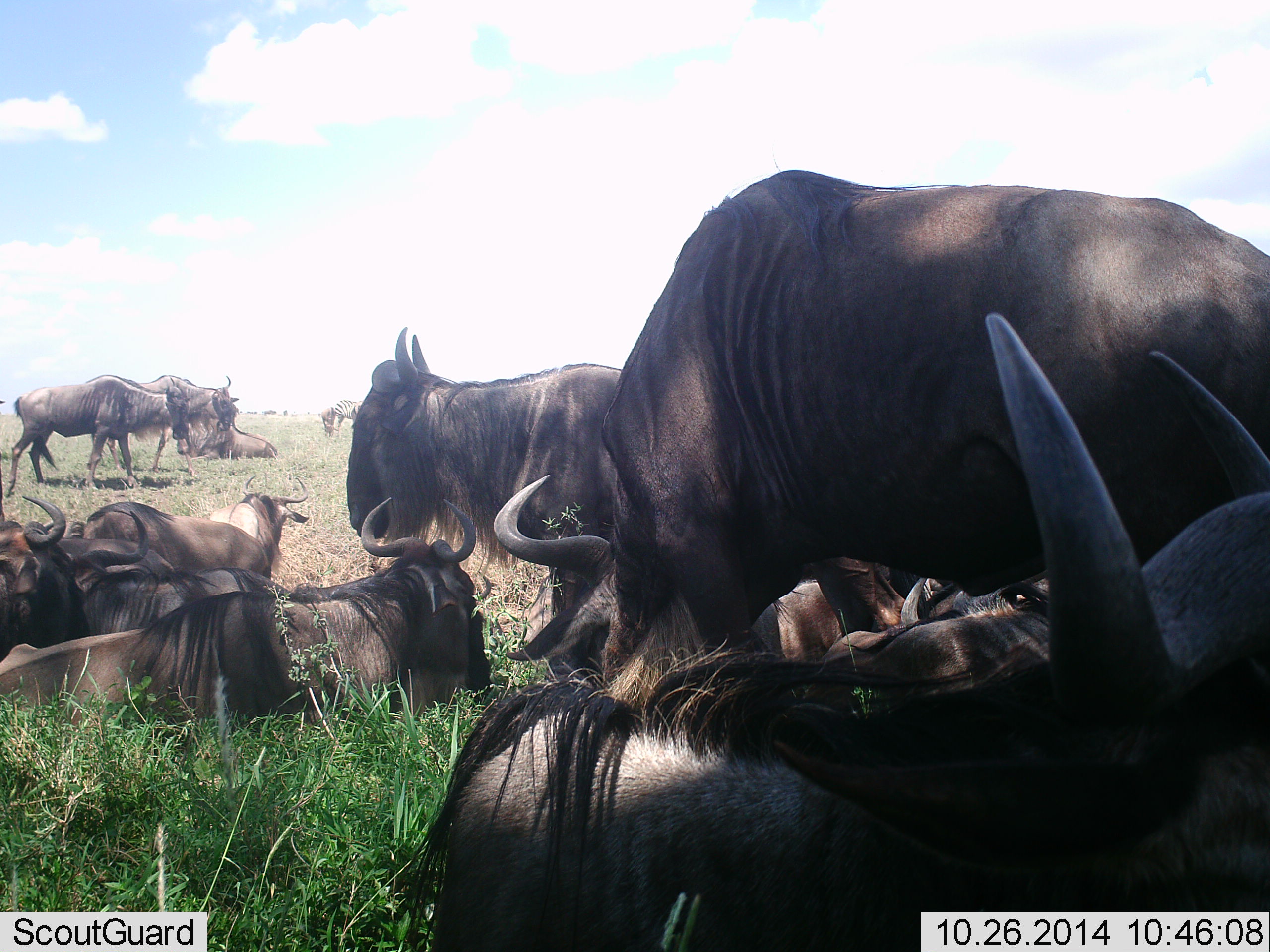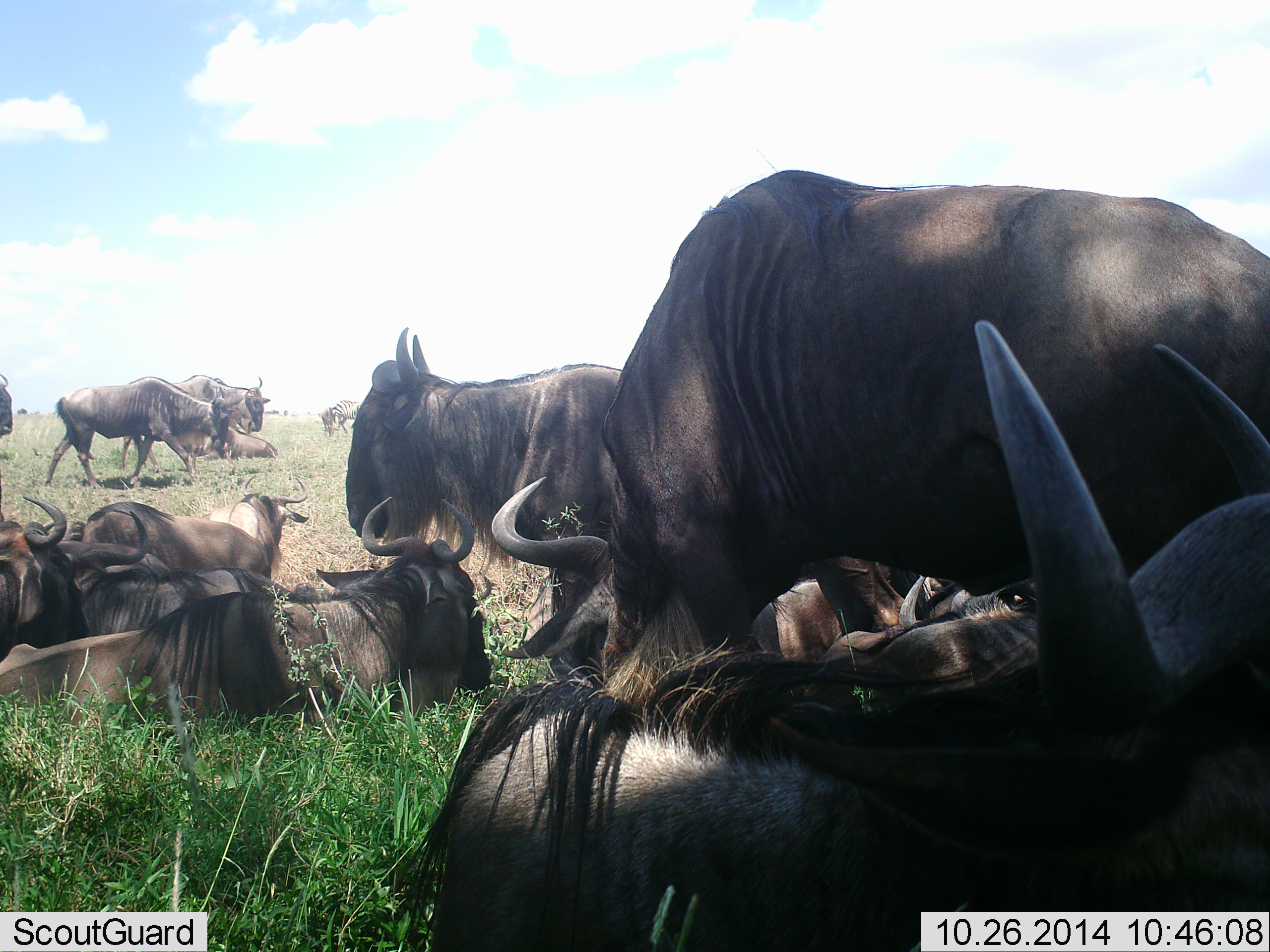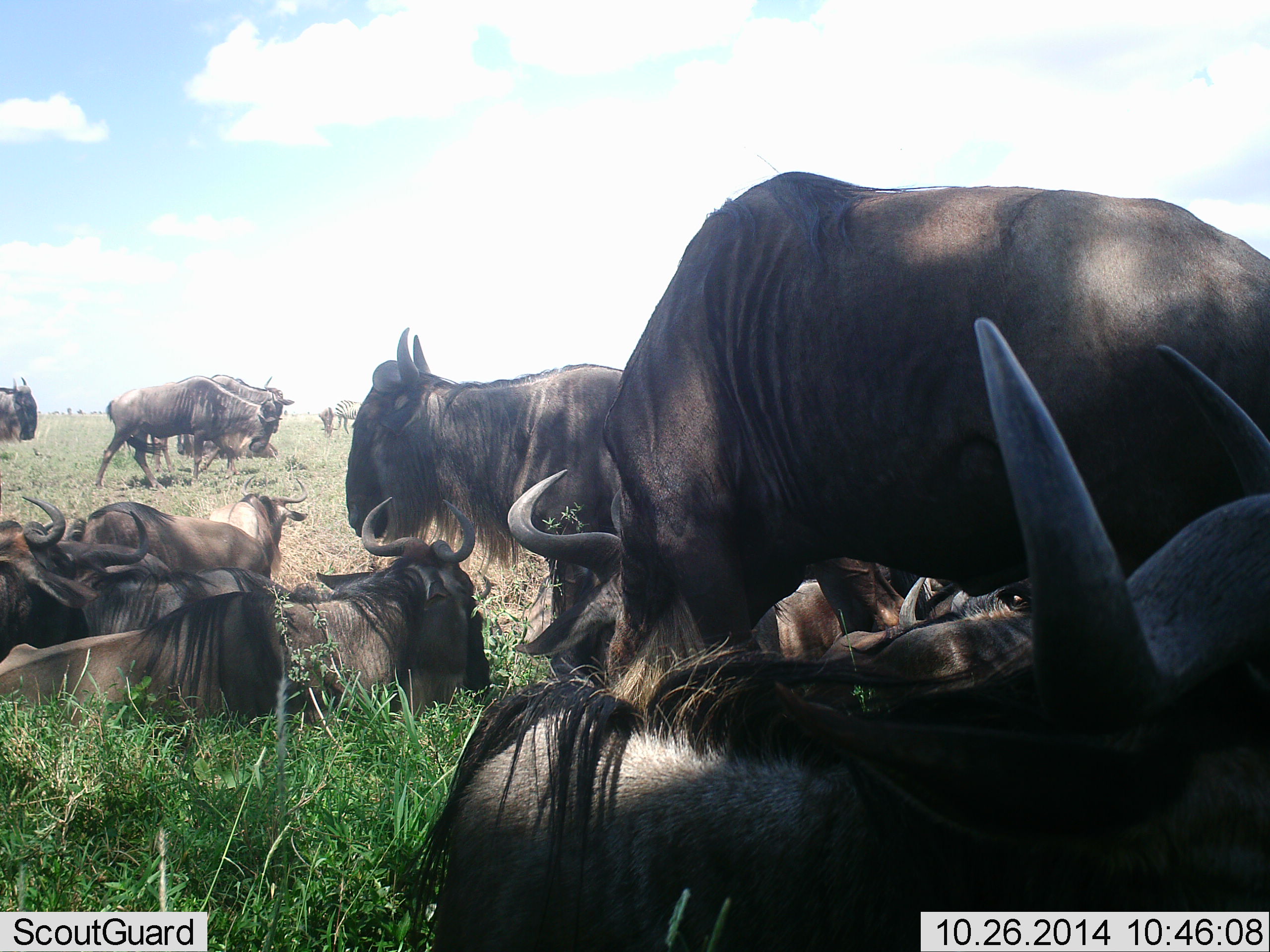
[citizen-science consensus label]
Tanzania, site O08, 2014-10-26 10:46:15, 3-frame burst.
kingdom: Animalia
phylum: Chordata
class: Mammalia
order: Artiodactyla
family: Bovidae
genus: Connochaetes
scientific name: Connochaetes taurinus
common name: blue wildebeest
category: wildebeest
Wildebeest (blue wildebeest) (Connochaetes taurinus), count 11-50. Behavior (volunteer vote fractions): standing 80%, resting 100%, moving 70%, interacting 10%. Young present (vote fraction): 0%. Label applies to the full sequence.